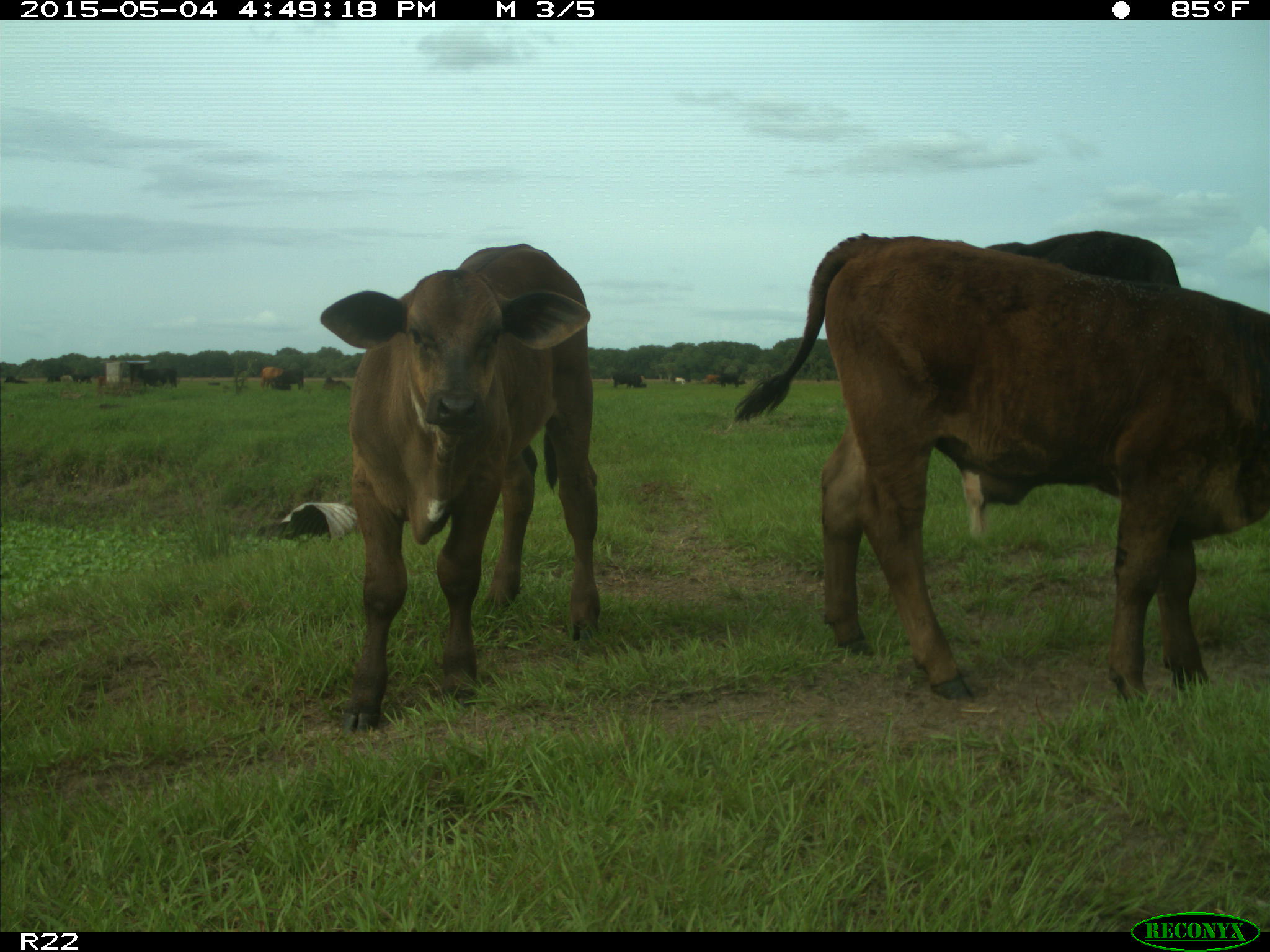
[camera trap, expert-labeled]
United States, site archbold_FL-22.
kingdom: Animalia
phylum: Chordata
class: Mammalia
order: Artiodactyla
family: Bovidae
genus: Bos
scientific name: Bos taurus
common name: domestic cow